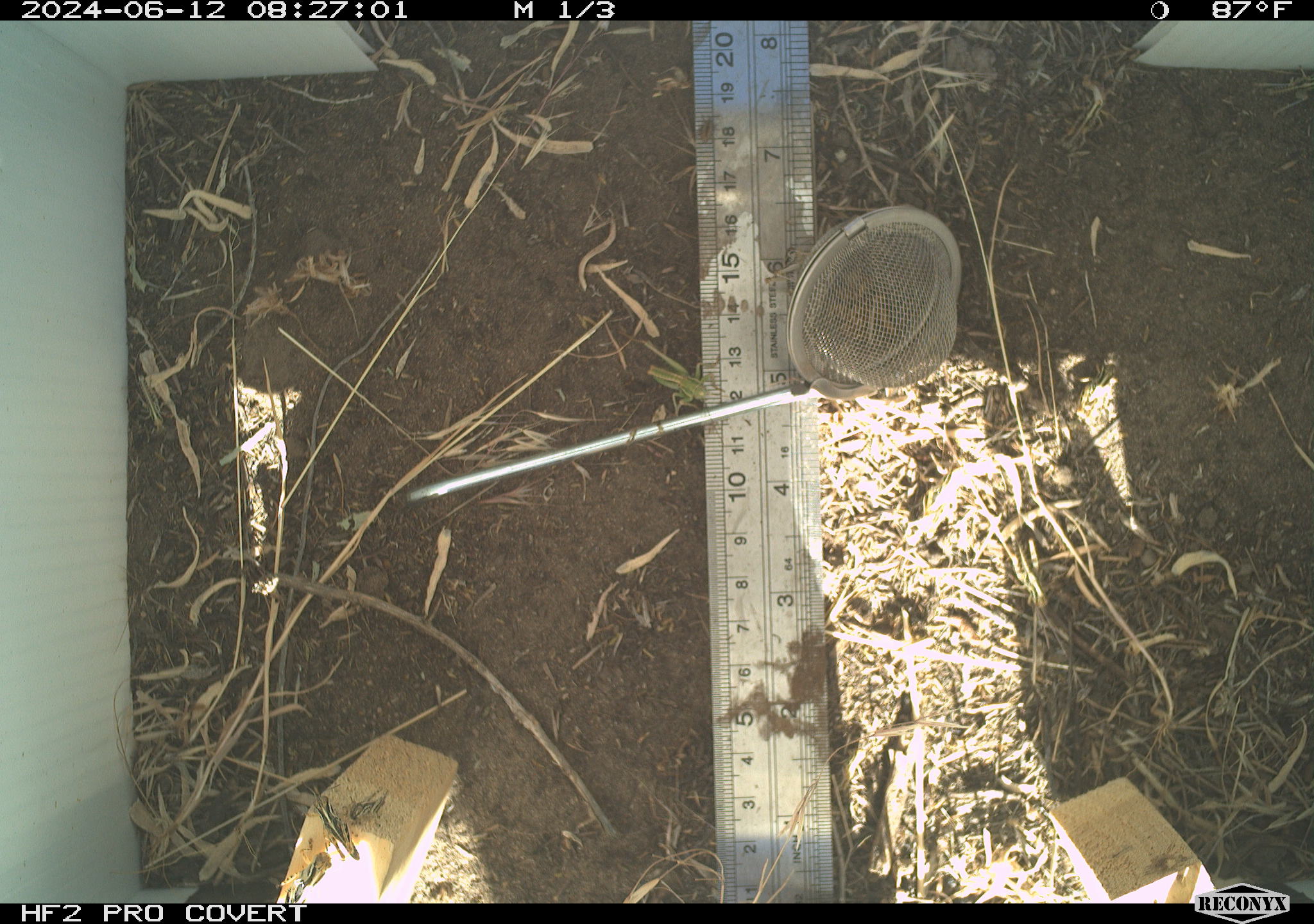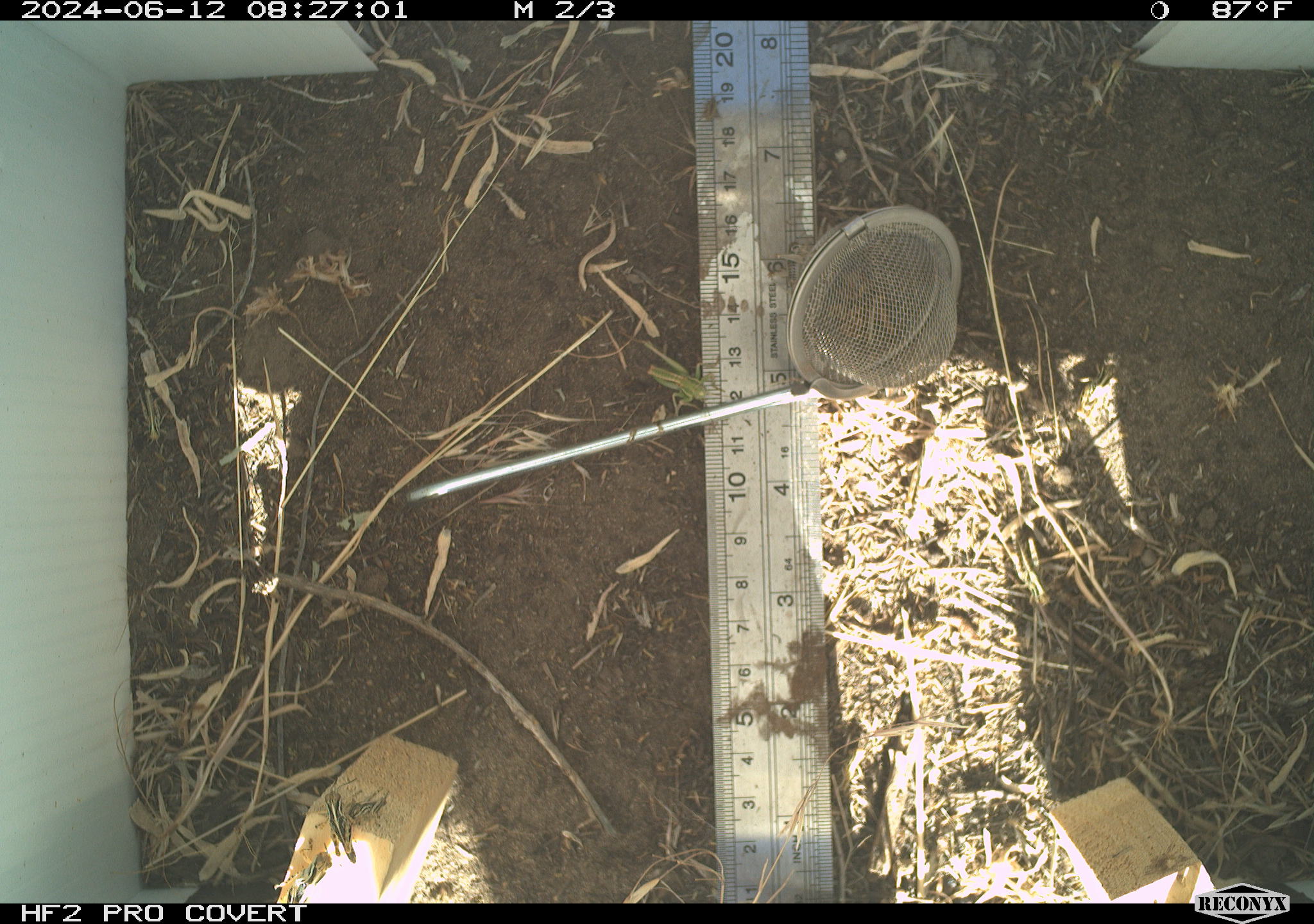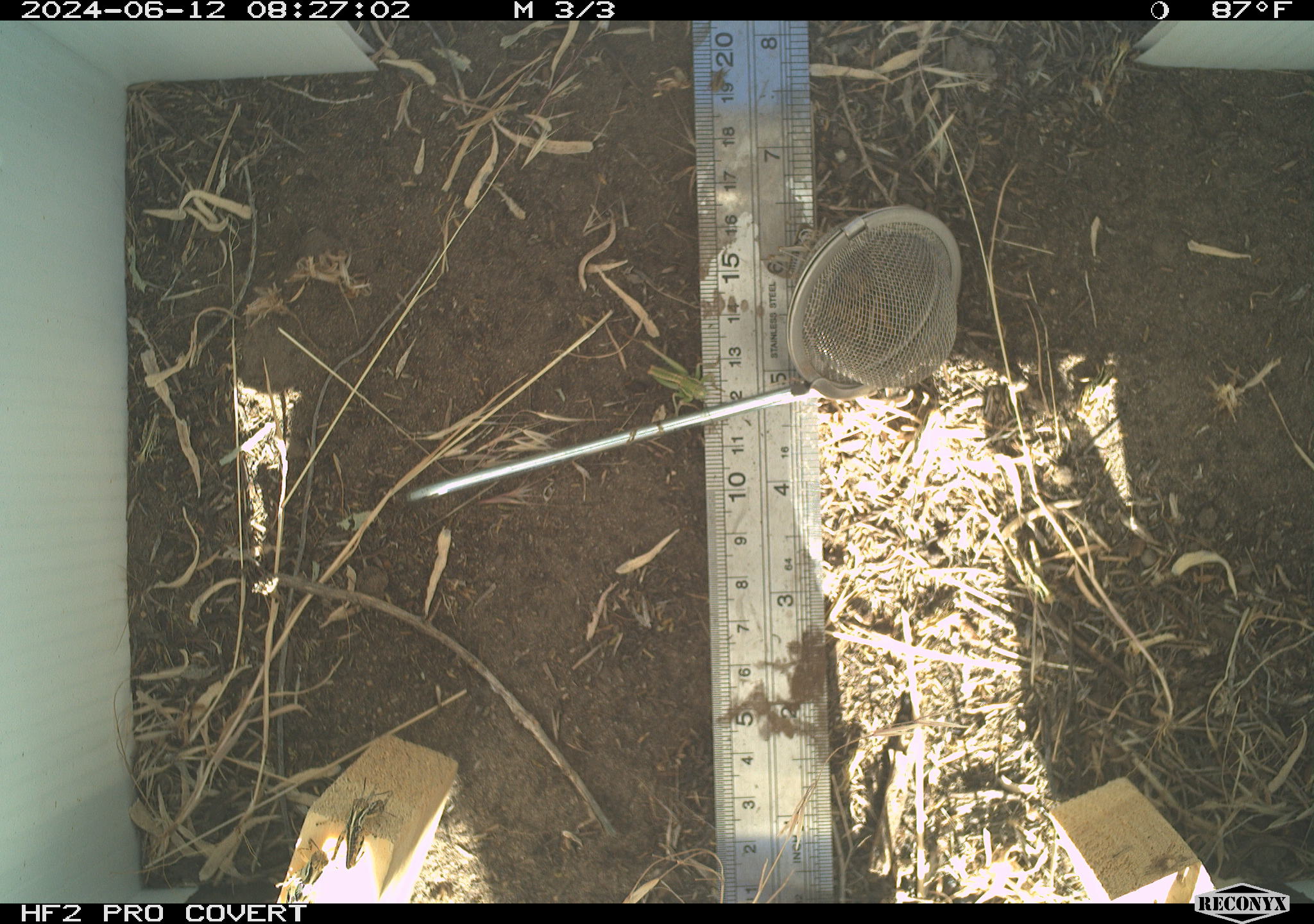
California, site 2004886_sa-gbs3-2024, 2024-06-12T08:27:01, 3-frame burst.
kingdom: Animalia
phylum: Arthropoda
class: Insecta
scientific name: Insecta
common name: insect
Insect (Insecta).